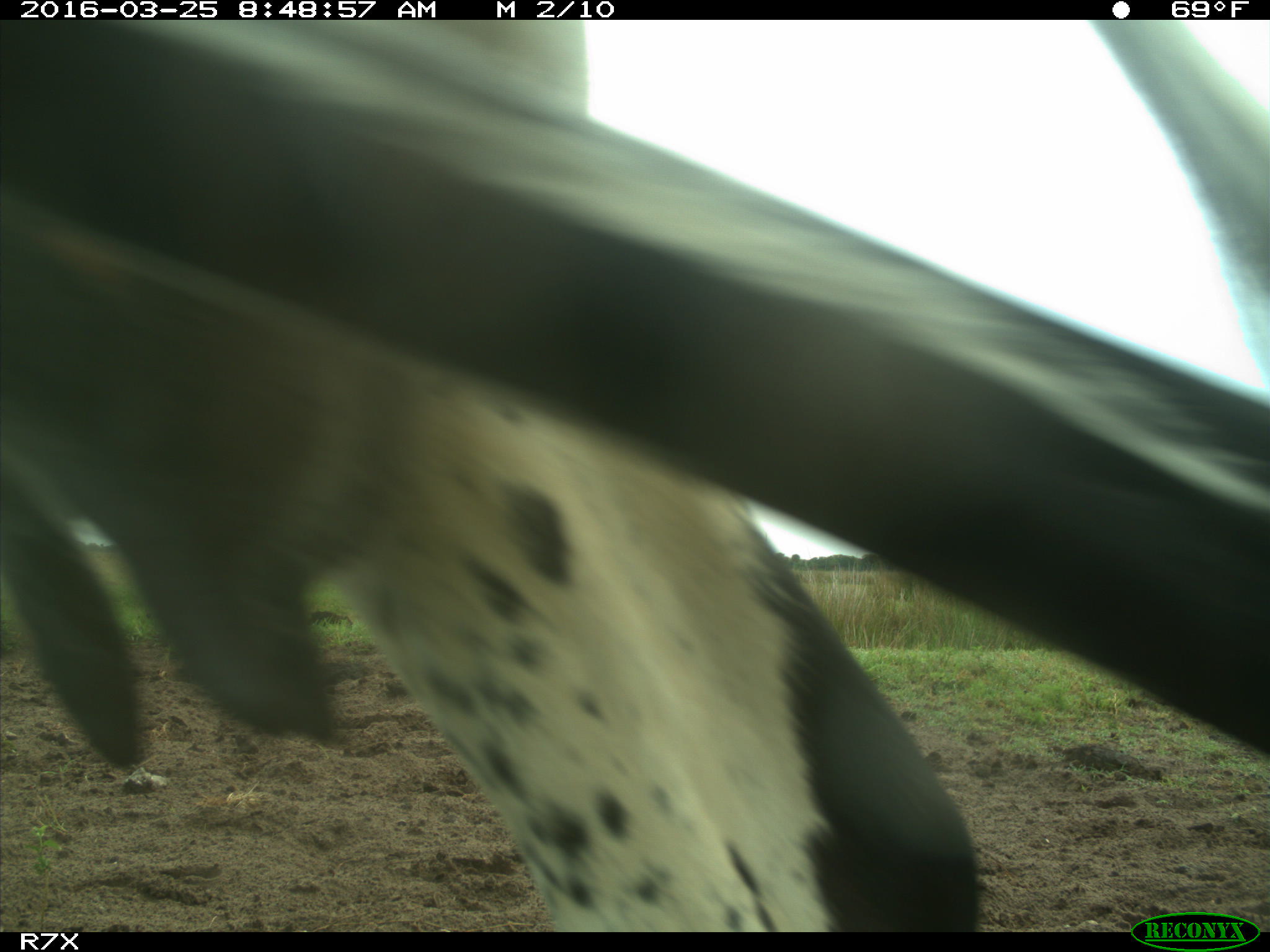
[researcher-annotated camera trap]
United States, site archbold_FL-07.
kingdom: Animalia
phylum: Chordata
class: Mammalia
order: Artiodactyla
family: Bovidae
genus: Bos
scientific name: Bos taurus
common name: domestic cow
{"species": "Bos taurus (domestic cow)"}